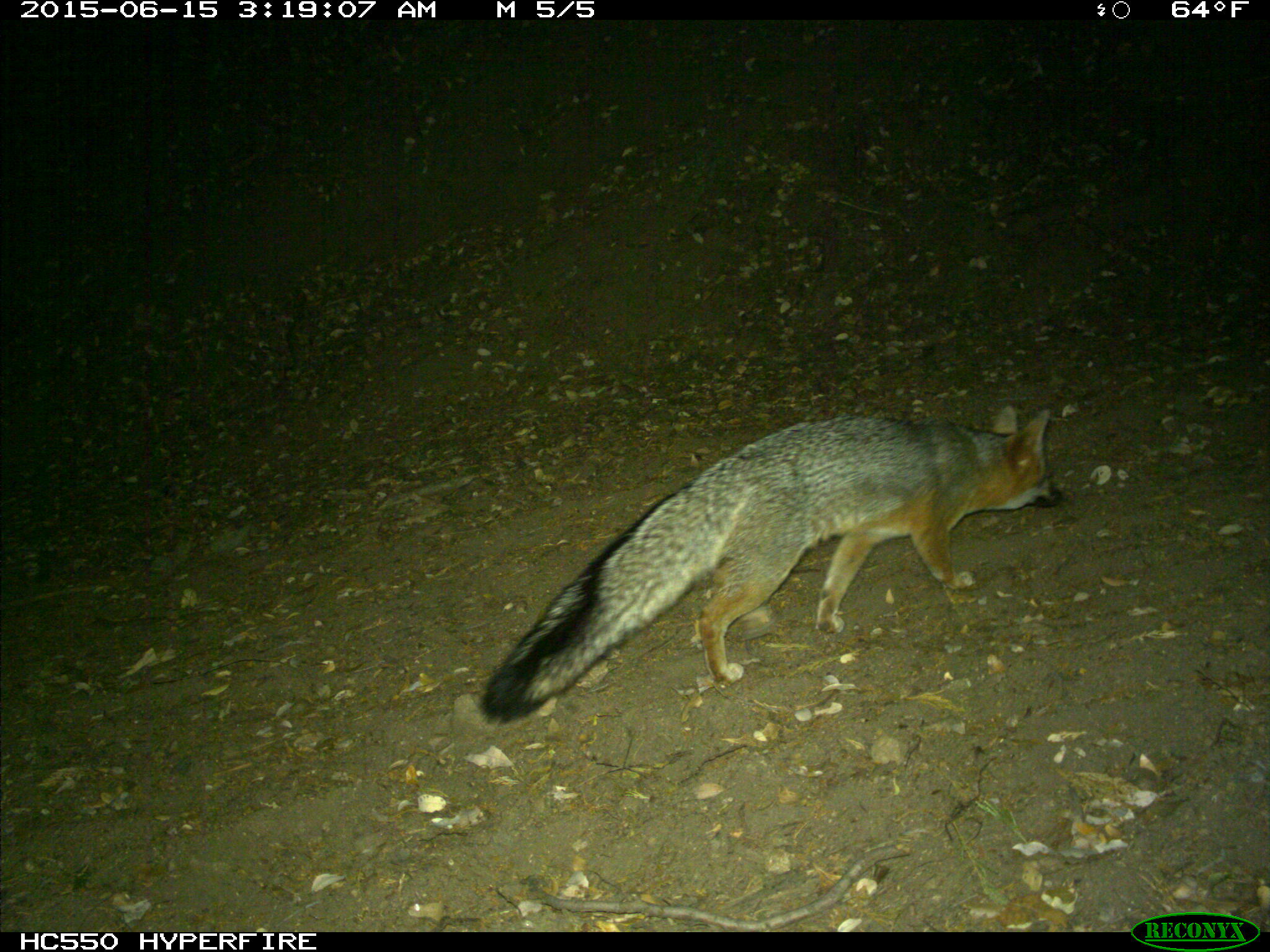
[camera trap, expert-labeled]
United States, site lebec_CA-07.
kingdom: Animalia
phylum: Chordata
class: Mammalia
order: Carnivora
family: Canidae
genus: Urocyon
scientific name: Urocyon cinereoargenteus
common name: gray fox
Urocyon cinereoargenteus (gray fox).